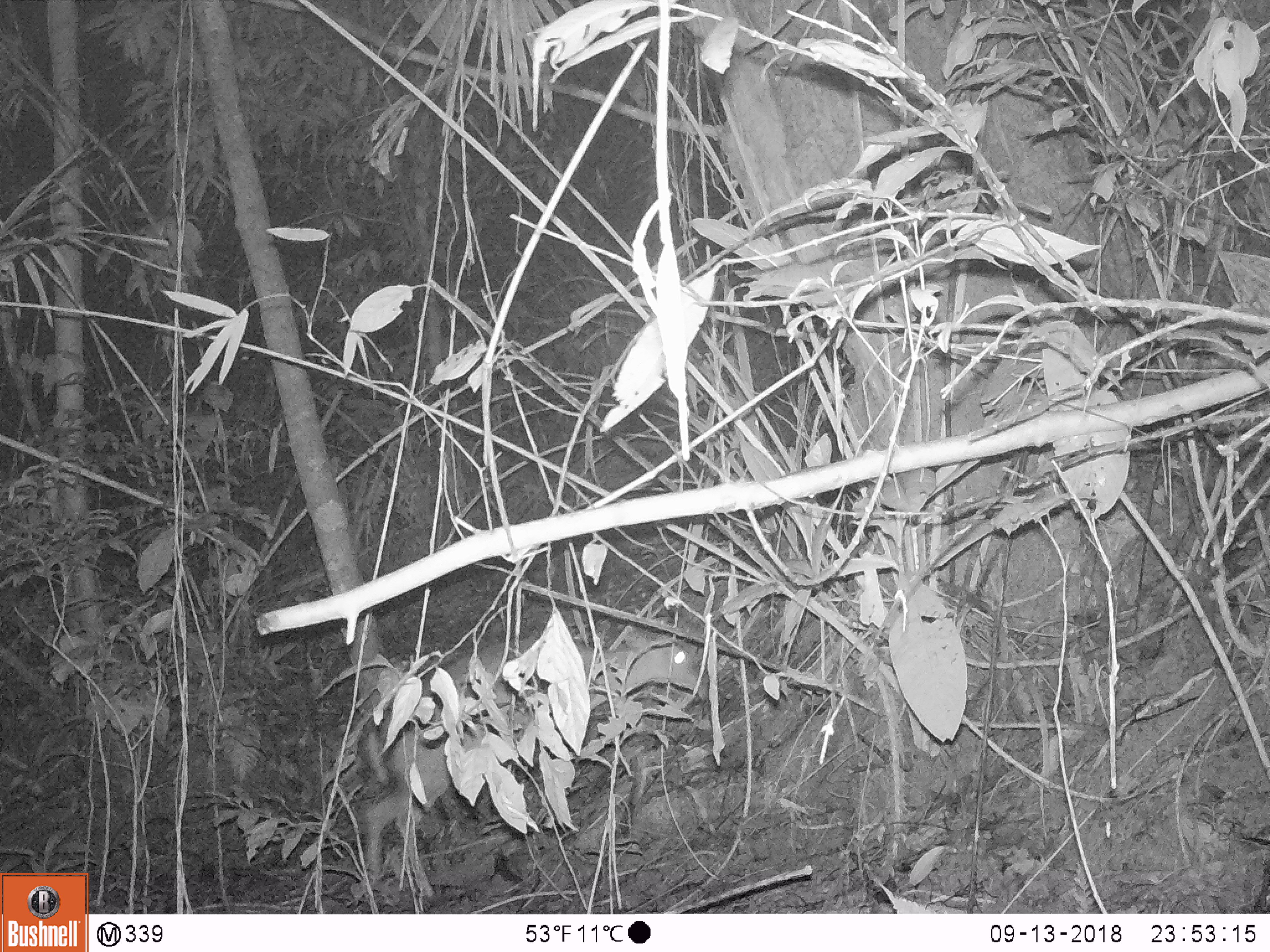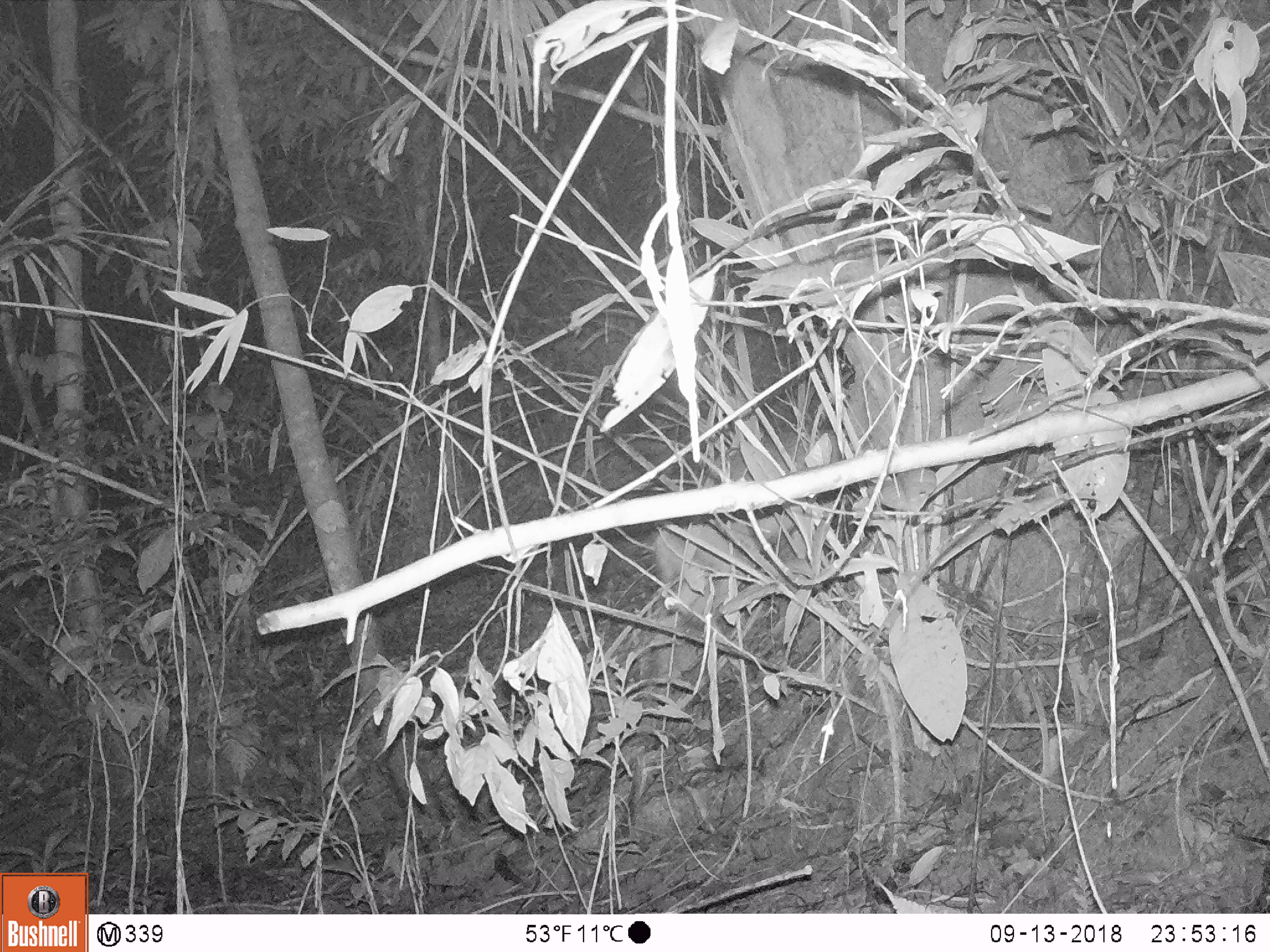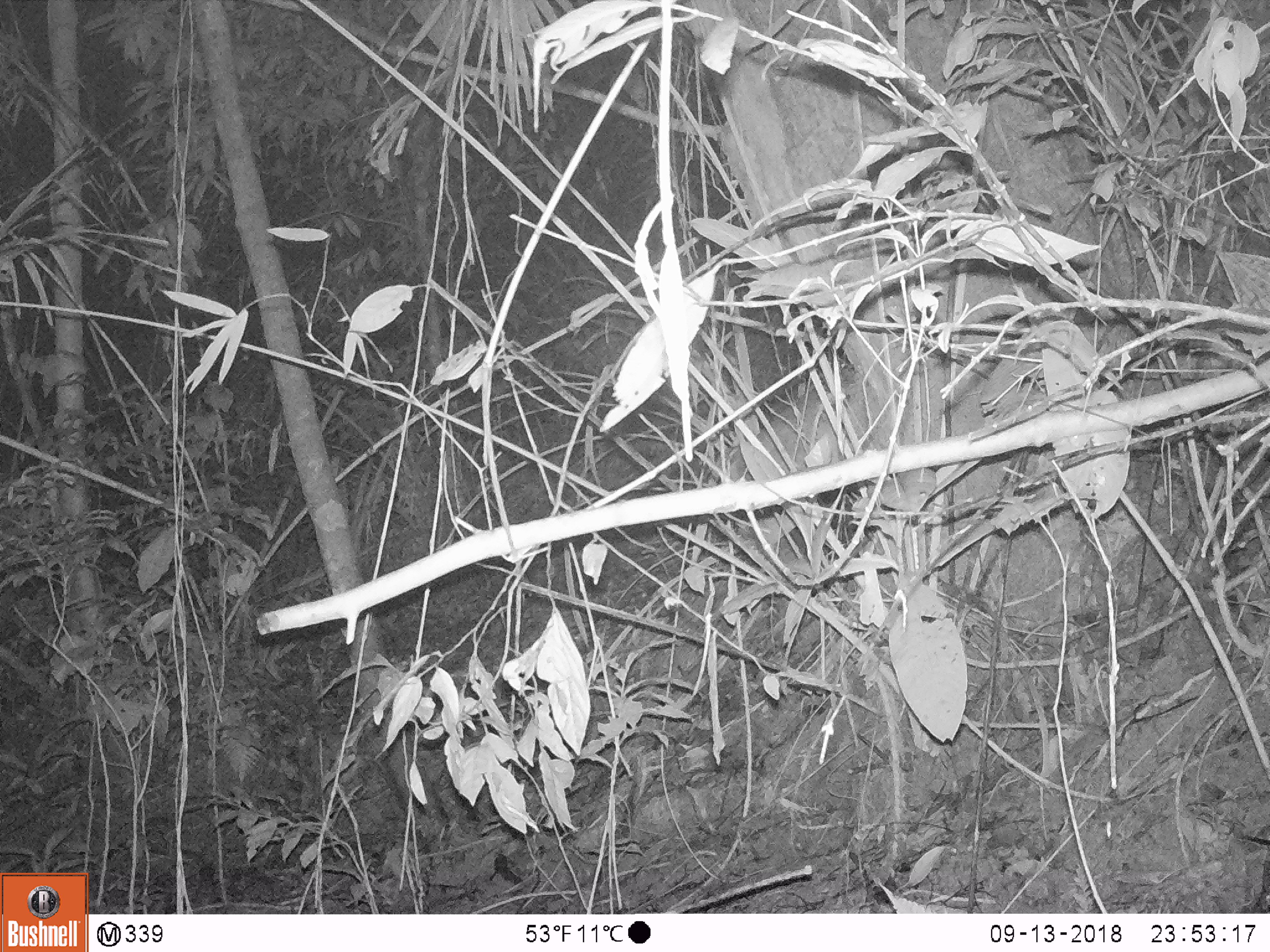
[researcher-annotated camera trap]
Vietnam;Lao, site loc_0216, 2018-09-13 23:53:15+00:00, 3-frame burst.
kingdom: Animalia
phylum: Chordata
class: Mammalia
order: Artiodactyla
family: Cervidae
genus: Muntiacus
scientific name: Muntiacus rooseveltorum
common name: roosevelt's muntjac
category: roosevelts muntjac group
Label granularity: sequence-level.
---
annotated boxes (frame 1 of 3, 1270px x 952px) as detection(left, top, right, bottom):
roosevelts muntjac group: detection(363, 625, 709, 897)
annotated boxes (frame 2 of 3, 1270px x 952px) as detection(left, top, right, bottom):
roosevelts muntjac group: detection(651, 428, 841, 618)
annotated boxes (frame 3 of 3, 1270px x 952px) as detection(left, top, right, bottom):
roosevelts muntjac group: detection(687, 367, 863, 567)